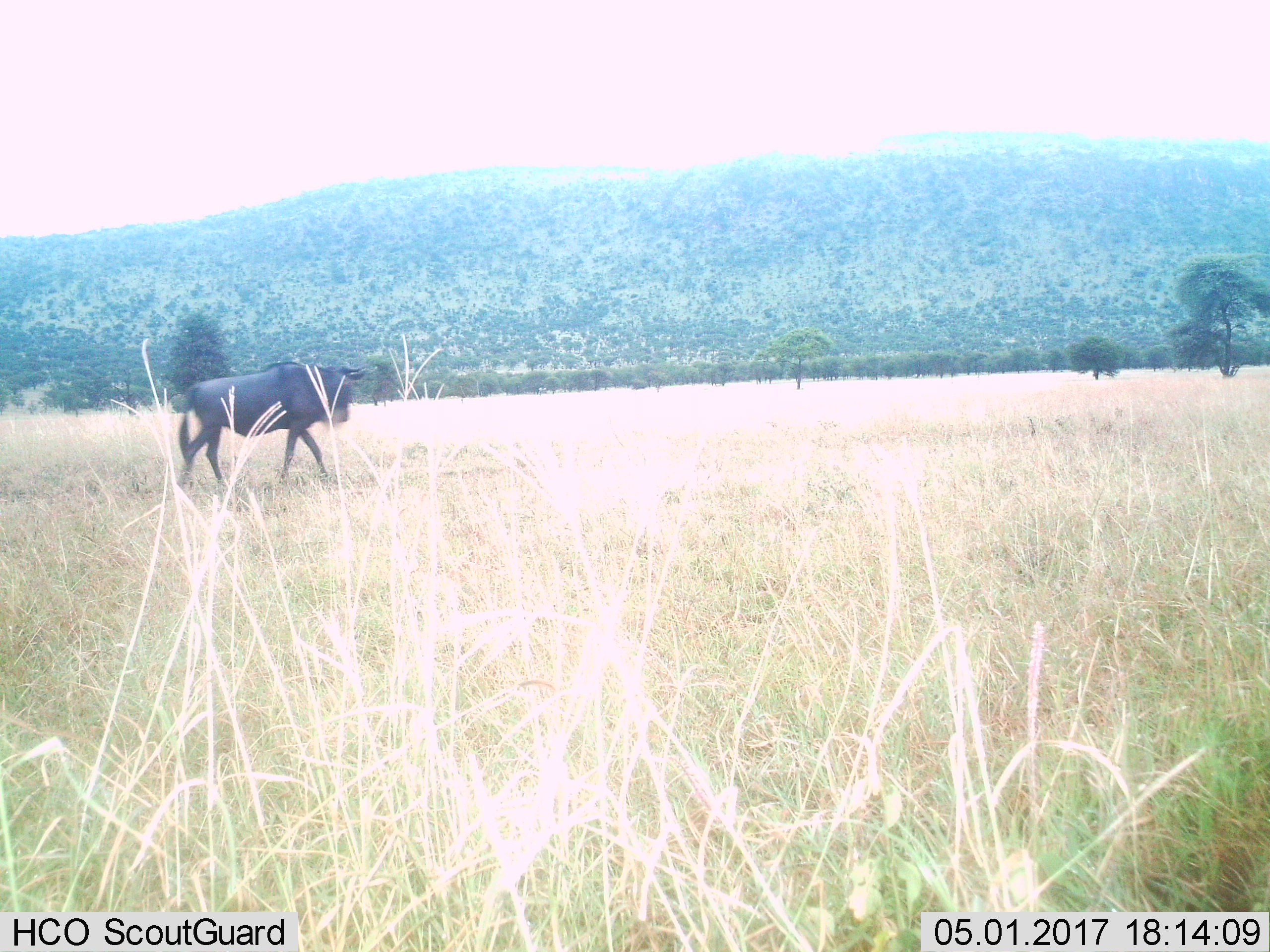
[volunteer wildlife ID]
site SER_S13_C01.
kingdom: Animalia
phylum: Chordata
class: Mammalia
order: Artiodactyla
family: Bovidae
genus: Connochaetes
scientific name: Connochaetes taurinus taurinus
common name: blue wildebeest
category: wildebeestblue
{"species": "wildebeestblue (blue wildebeest) (Connochaetes taurinus taurinus)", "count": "1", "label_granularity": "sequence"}